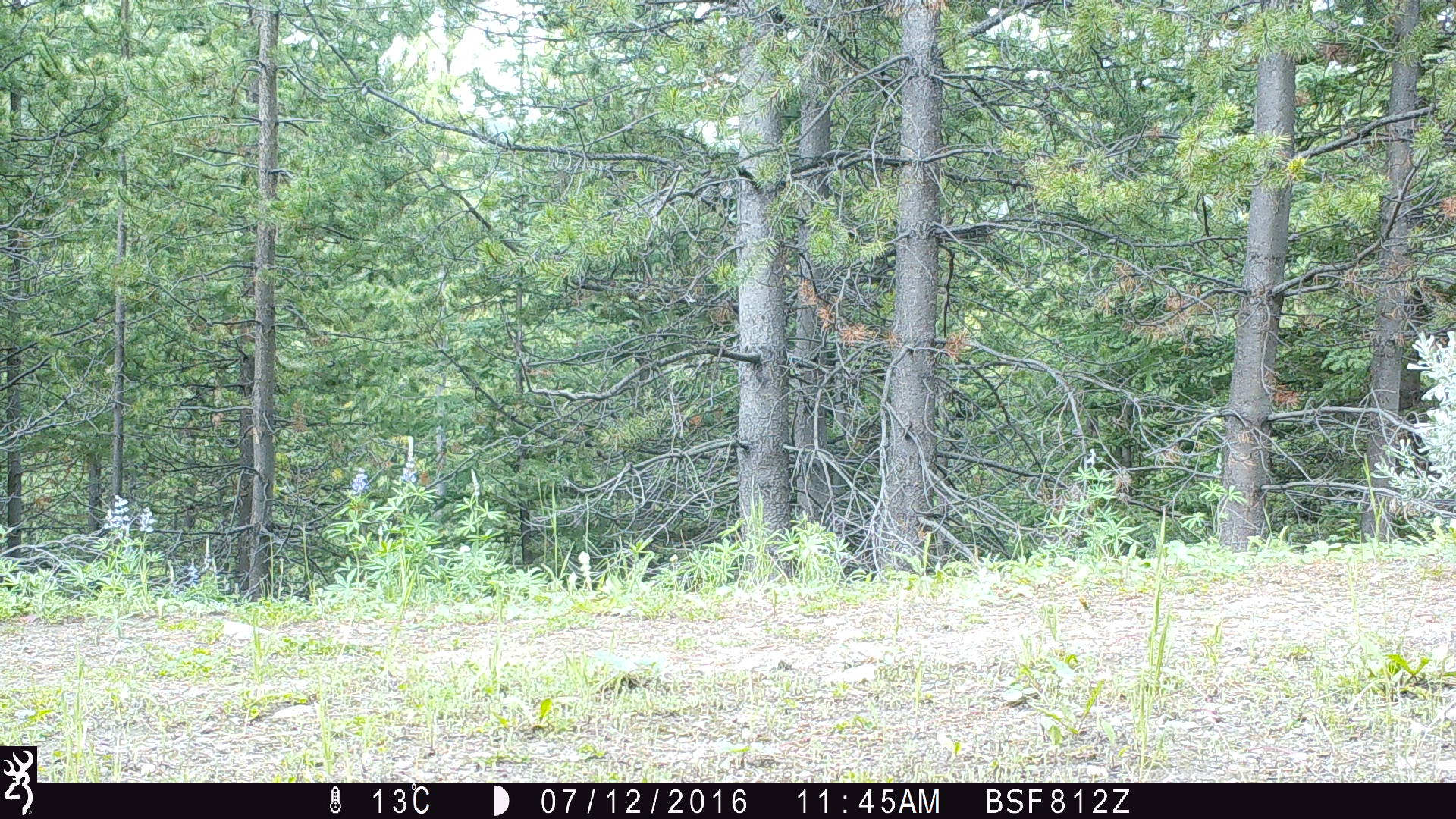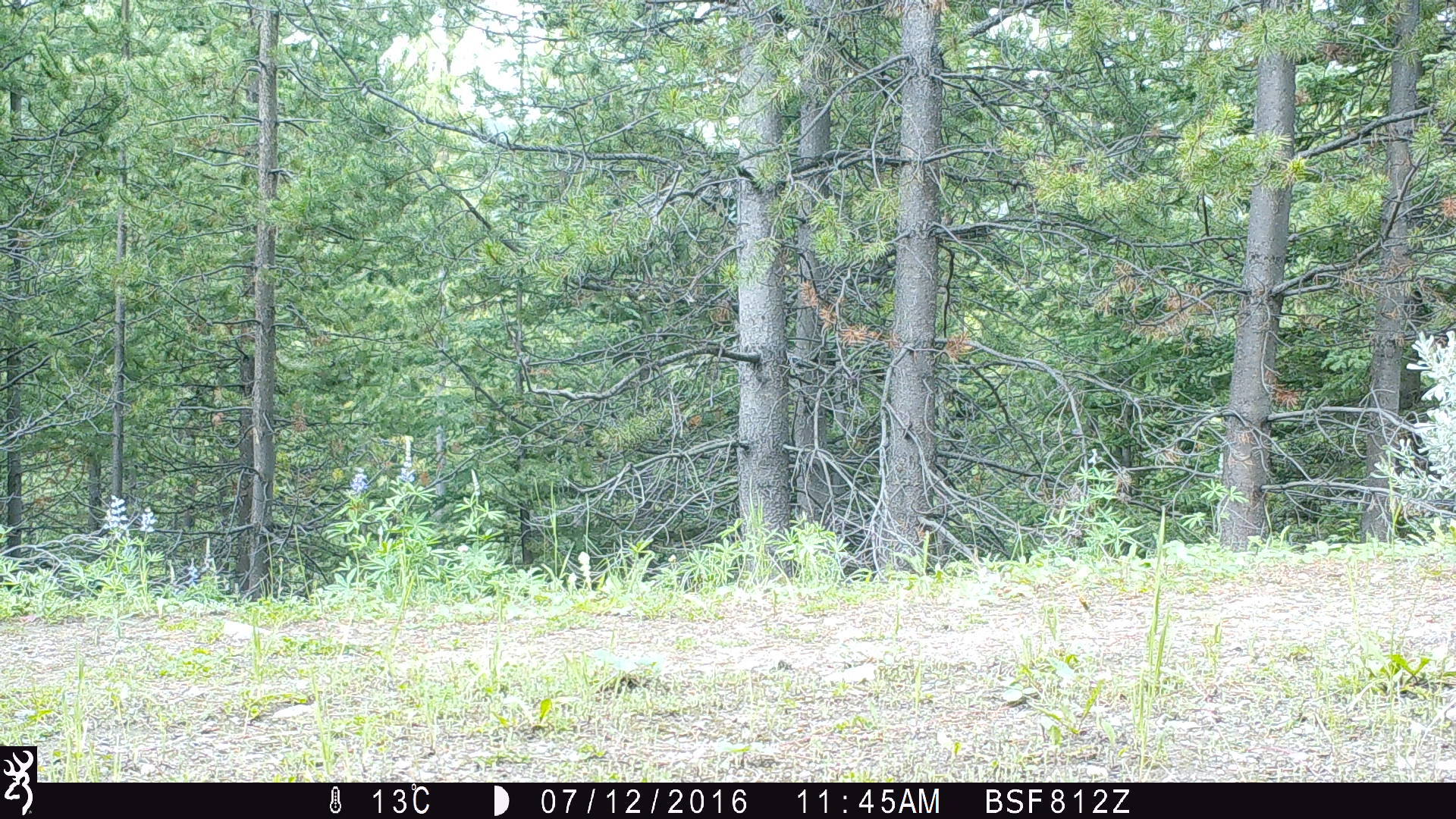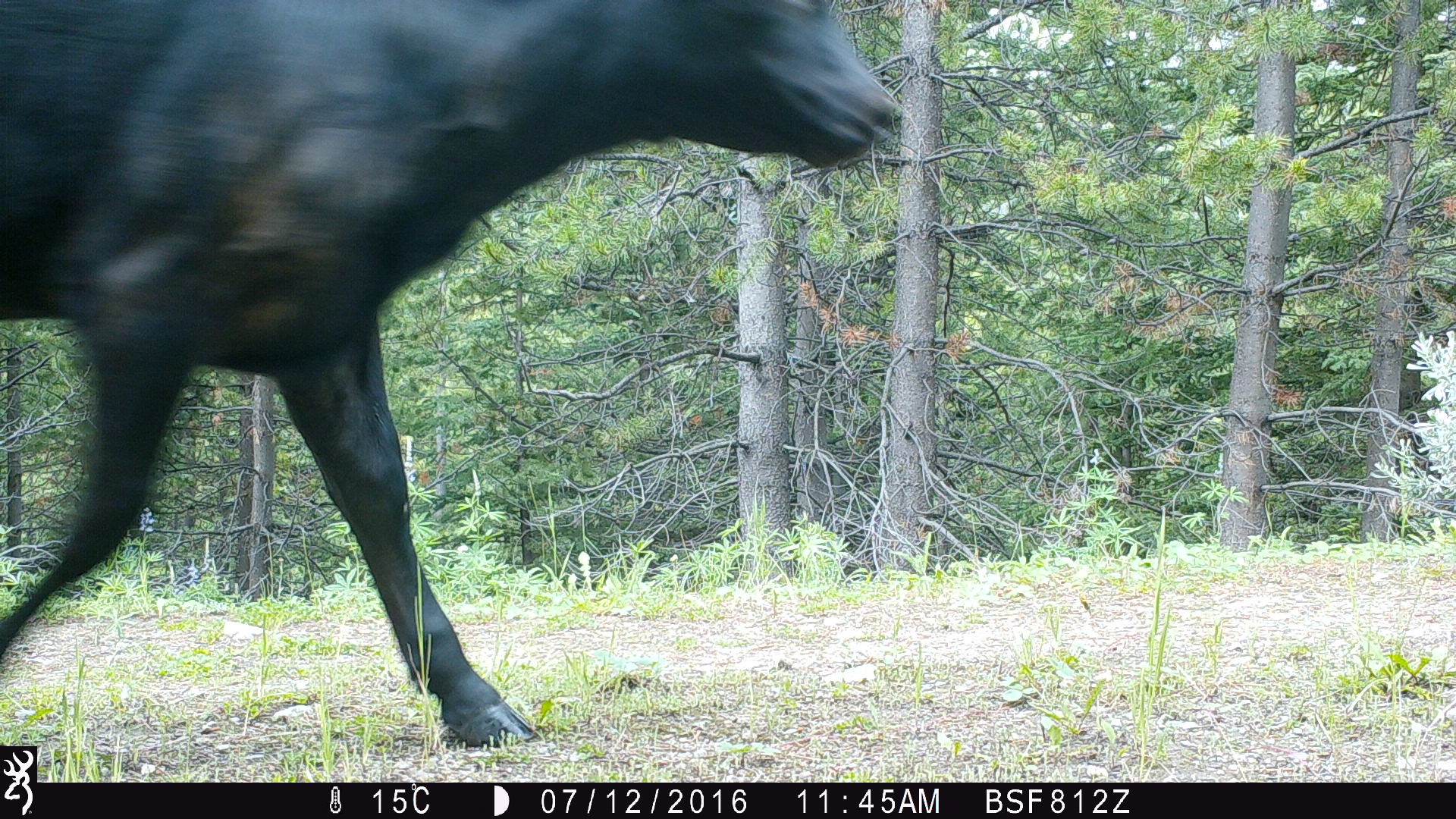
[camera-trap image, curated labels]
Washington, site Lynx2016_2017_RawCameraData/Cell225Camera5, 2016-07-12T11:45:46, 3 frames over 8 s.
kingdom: Animalia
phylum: Chordata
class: Mammalia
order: Artiodactyla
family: Bovidae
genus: Bos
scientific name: Bos taurus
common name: domestic cattle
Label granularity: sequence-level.